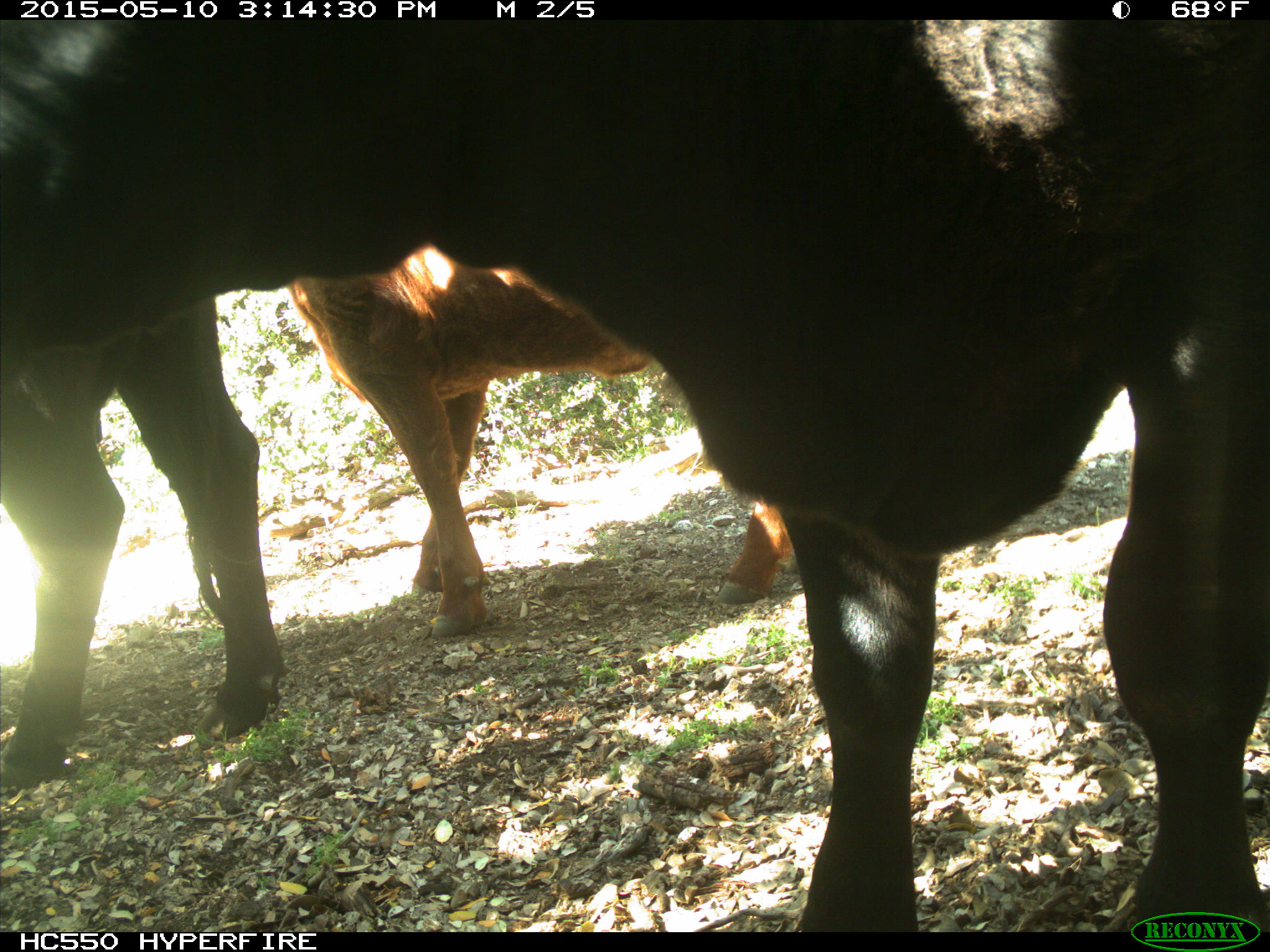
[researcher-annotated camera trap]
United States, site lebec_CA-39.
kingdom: Animalia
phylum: Chordata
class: Mammalia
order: Artiodactyla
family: Bovidae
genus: Bos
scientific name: Bos taurus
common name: domestic cow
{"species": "Bos taurus (domestic cow)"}